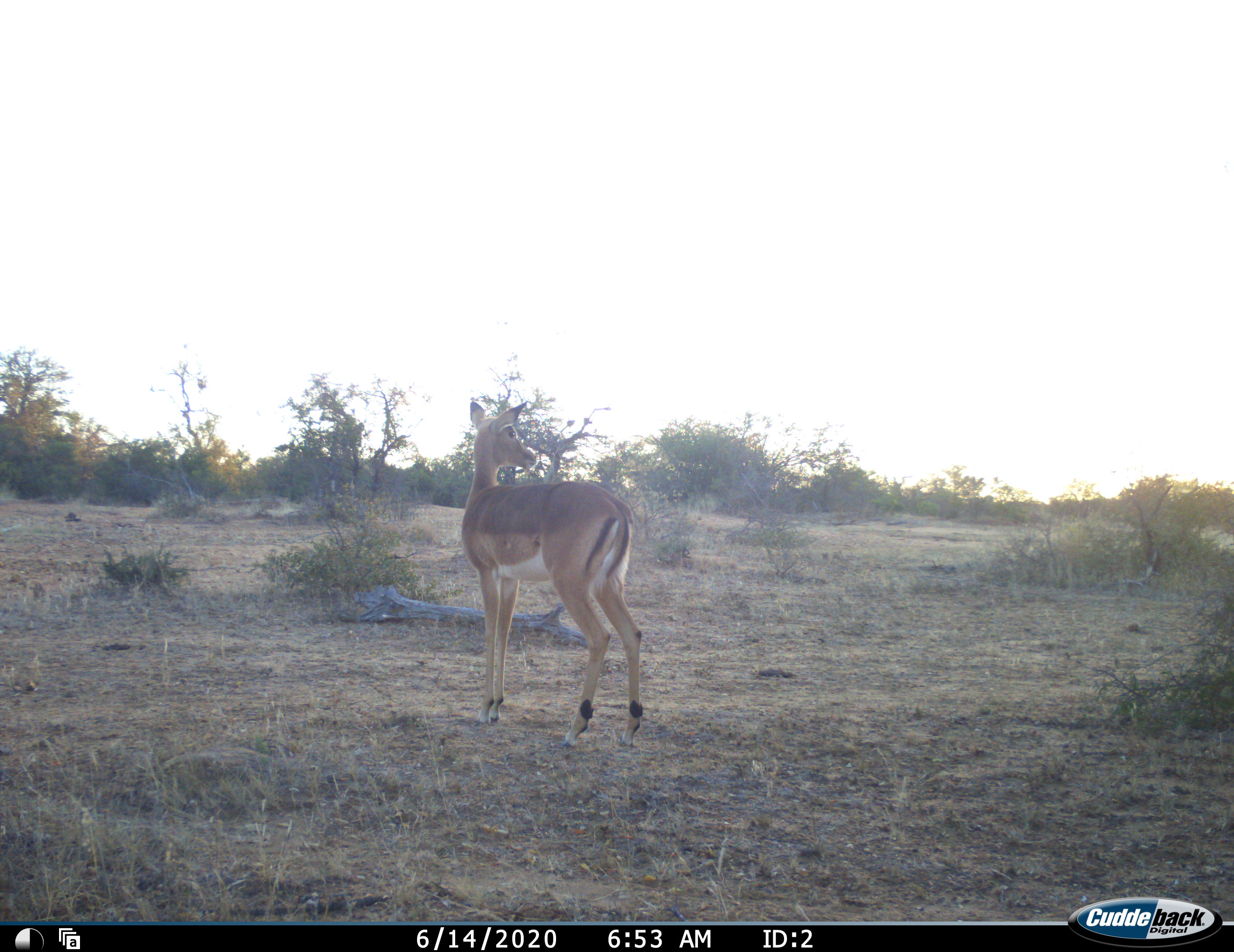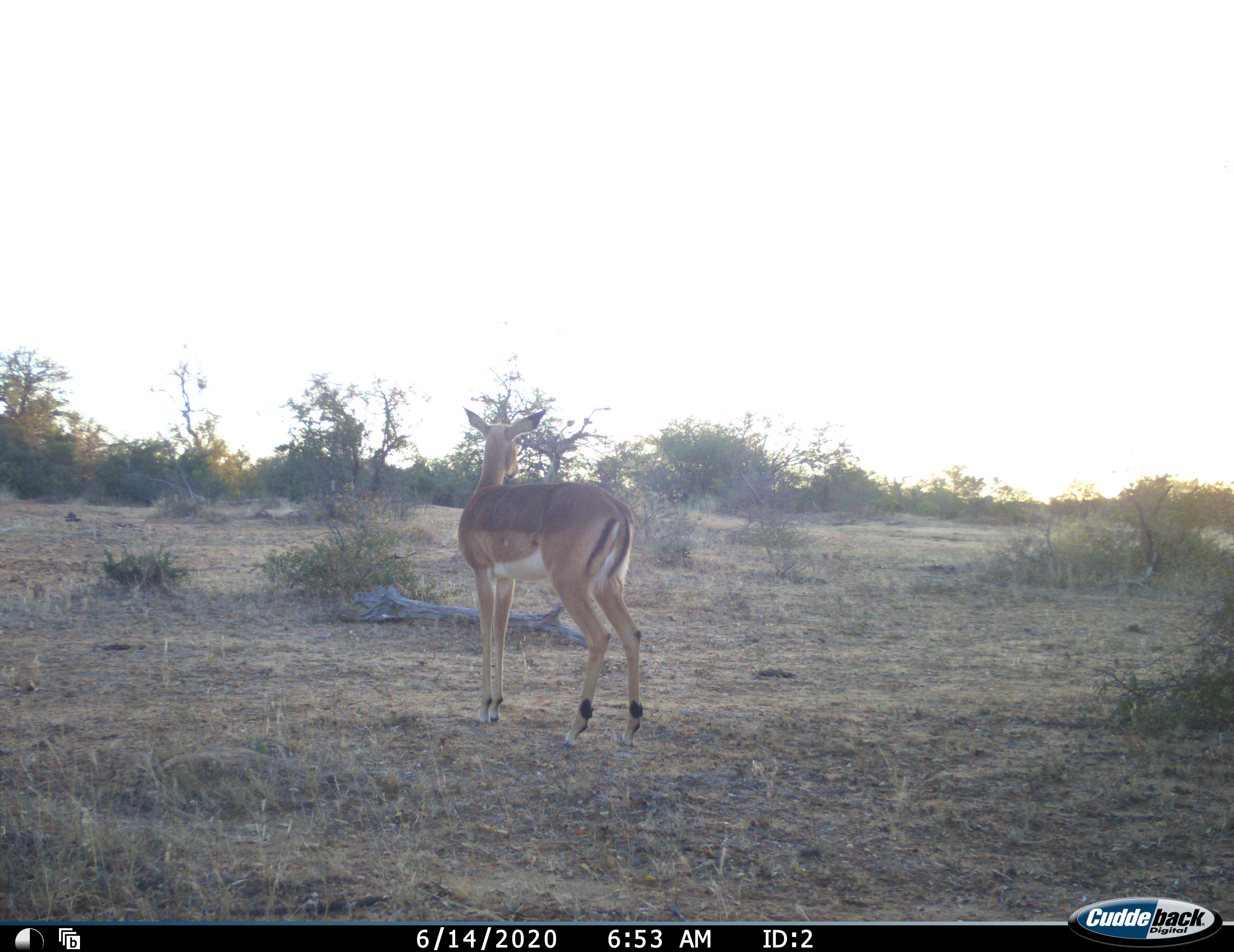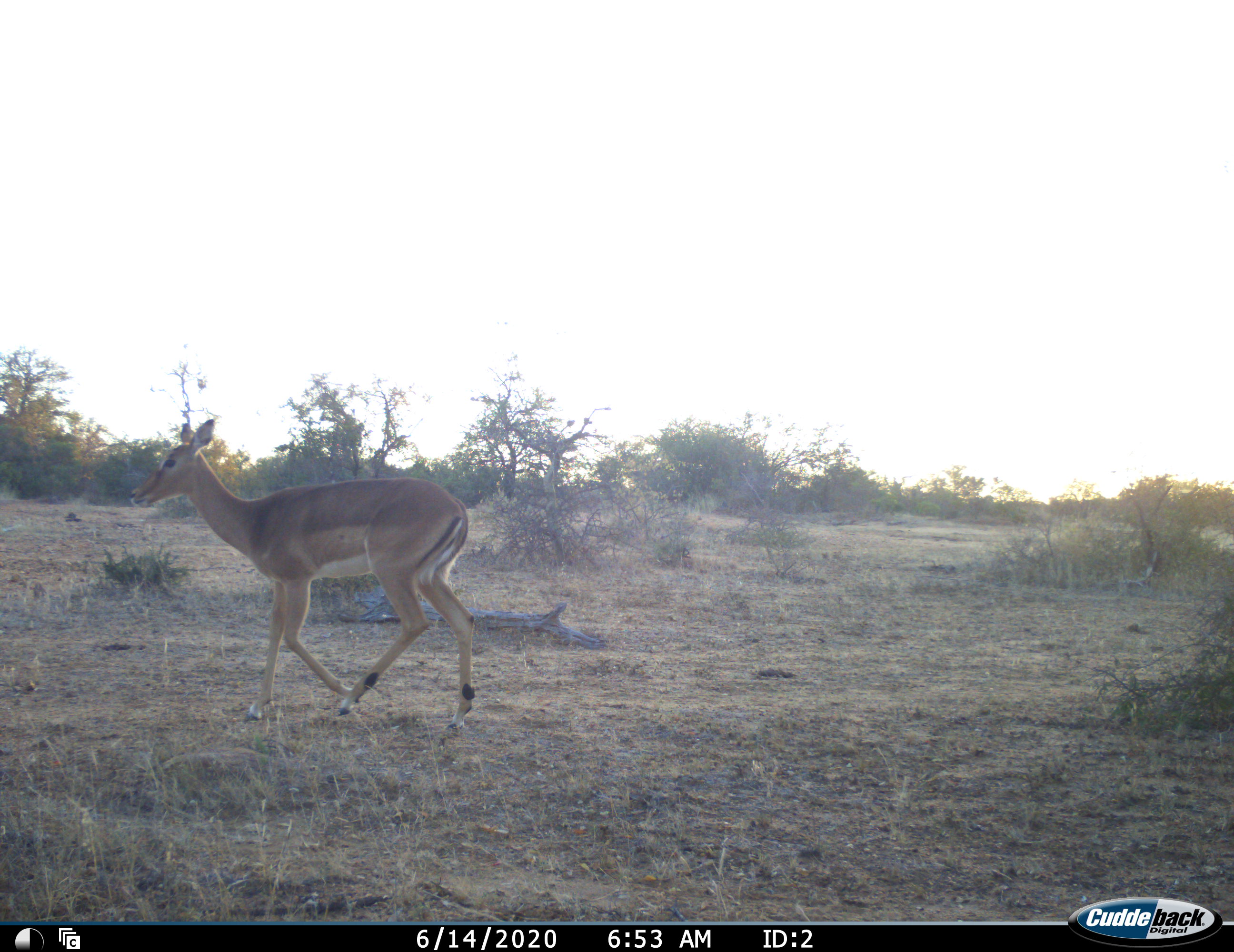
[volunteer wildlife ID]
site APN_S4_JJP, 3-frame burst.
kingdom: Animalia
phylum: Chordata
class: Mammalia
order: Artiodactyla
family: Bovidae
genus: Aepyceros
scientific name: Aepyceros melampus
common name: impala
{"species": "impala (Aepyceros melampus)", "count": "1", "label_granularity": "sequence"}